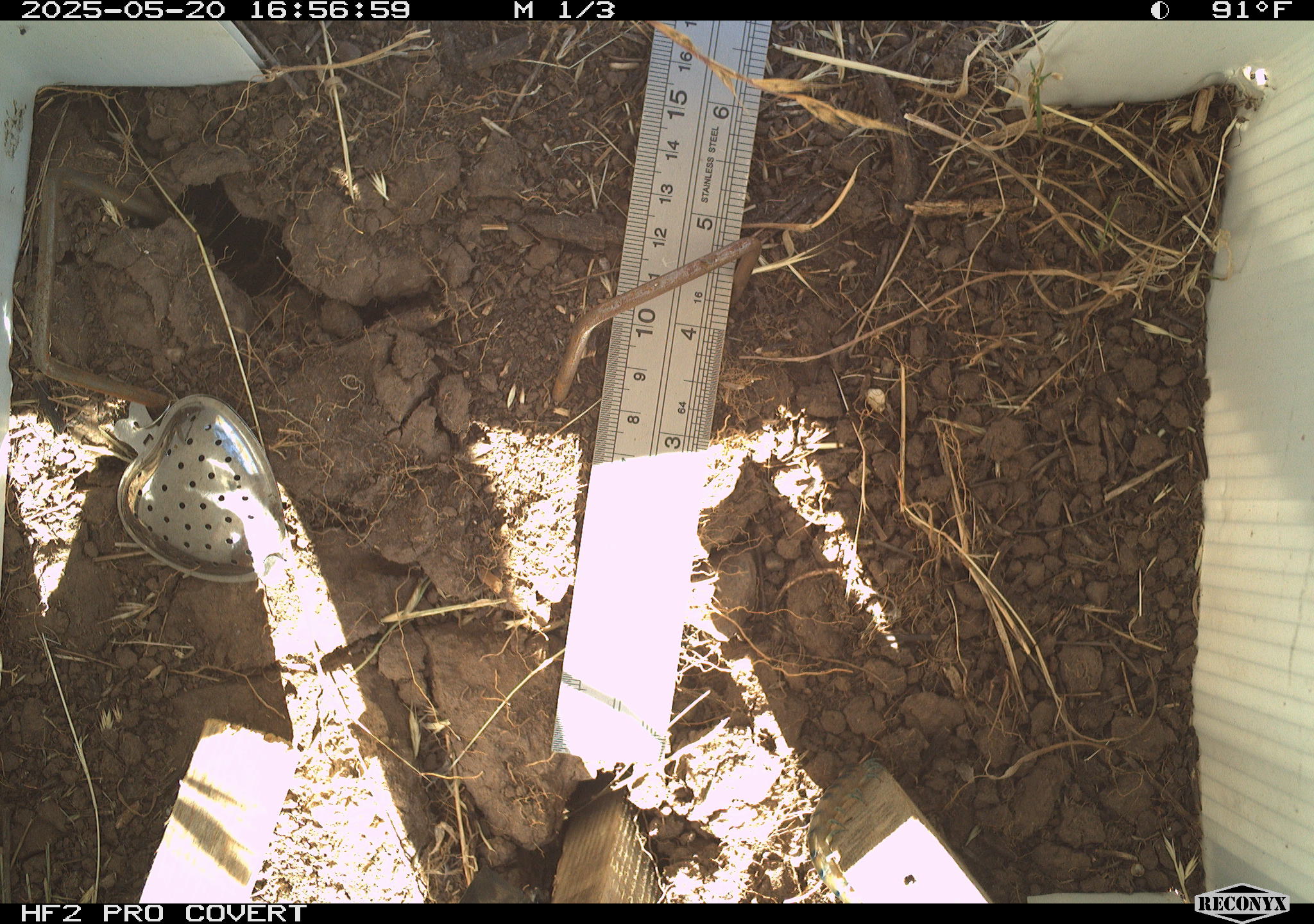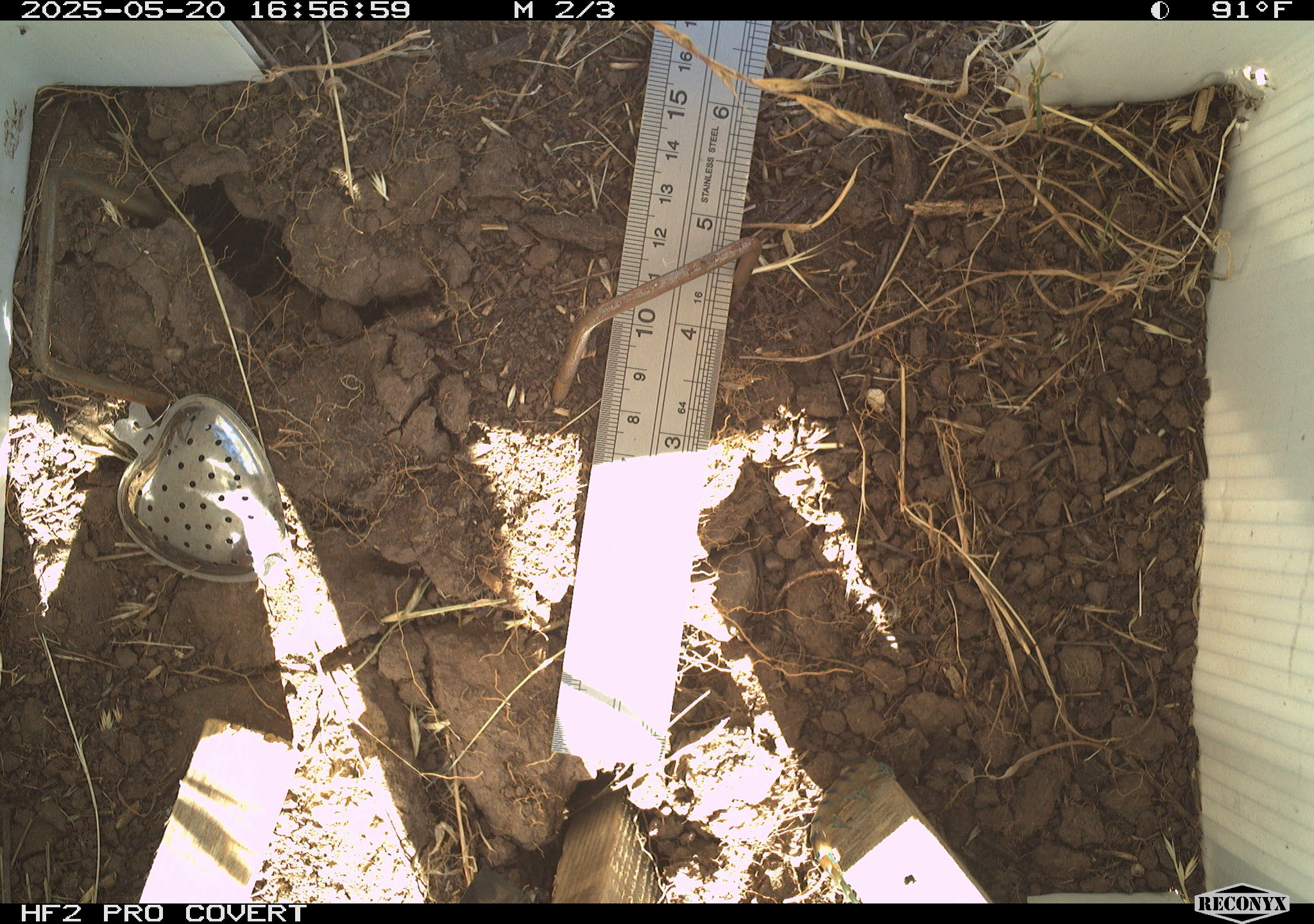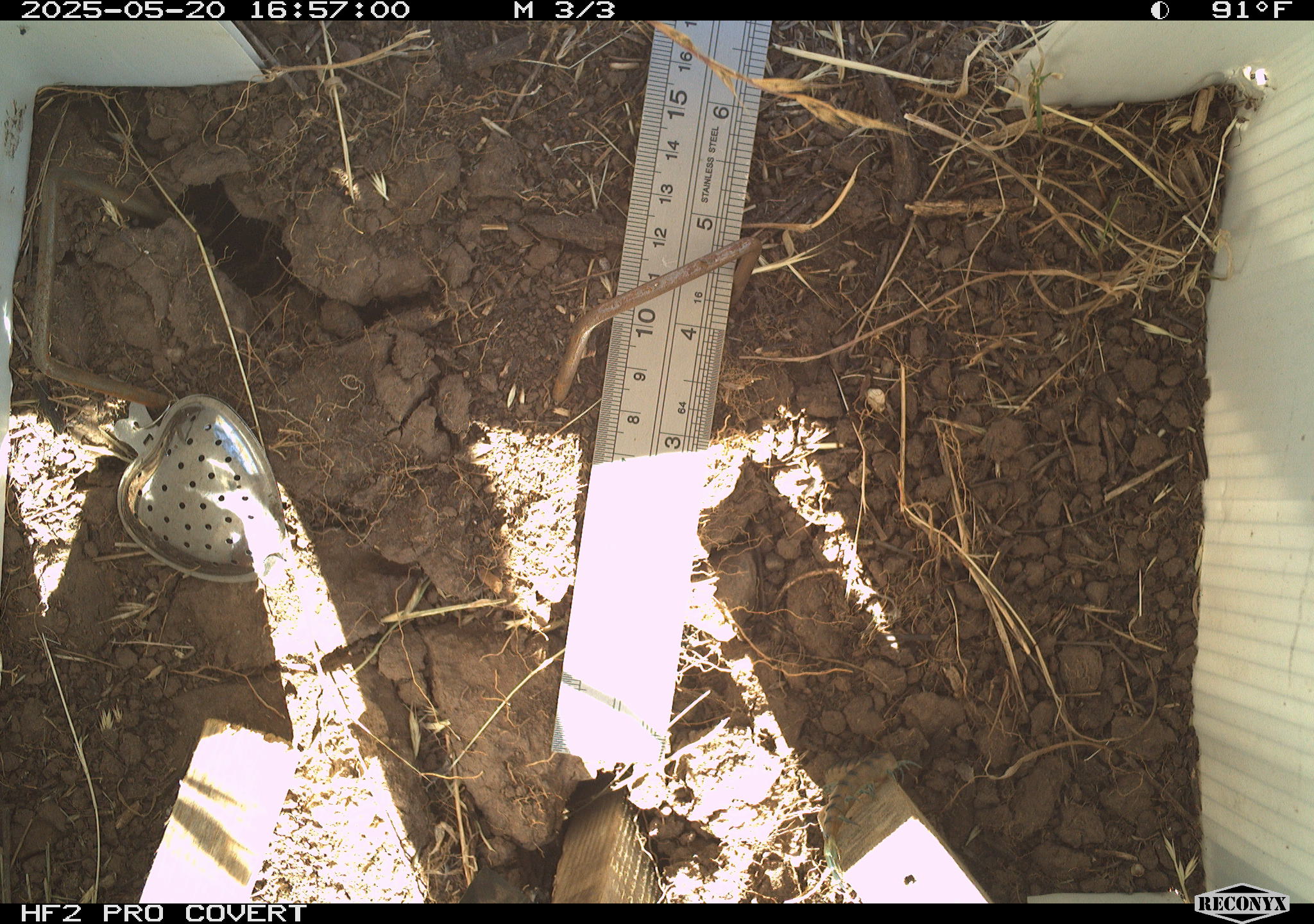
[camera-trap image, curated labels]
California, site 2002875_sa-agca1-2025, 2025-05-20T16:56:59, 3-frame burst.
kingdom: Animalia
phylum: Arthropoda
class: Chilopoda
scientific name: Chilopoda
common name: centipedes